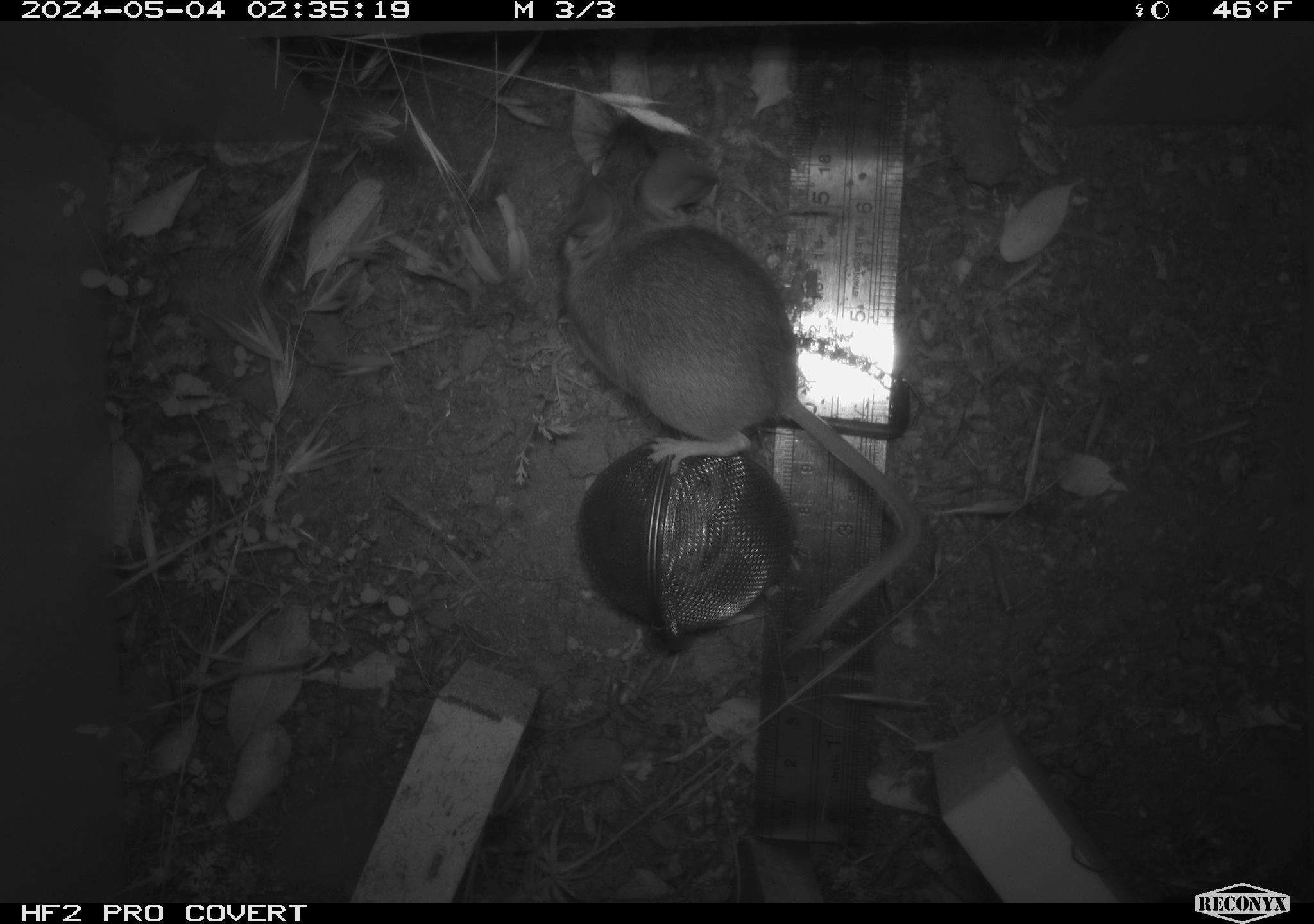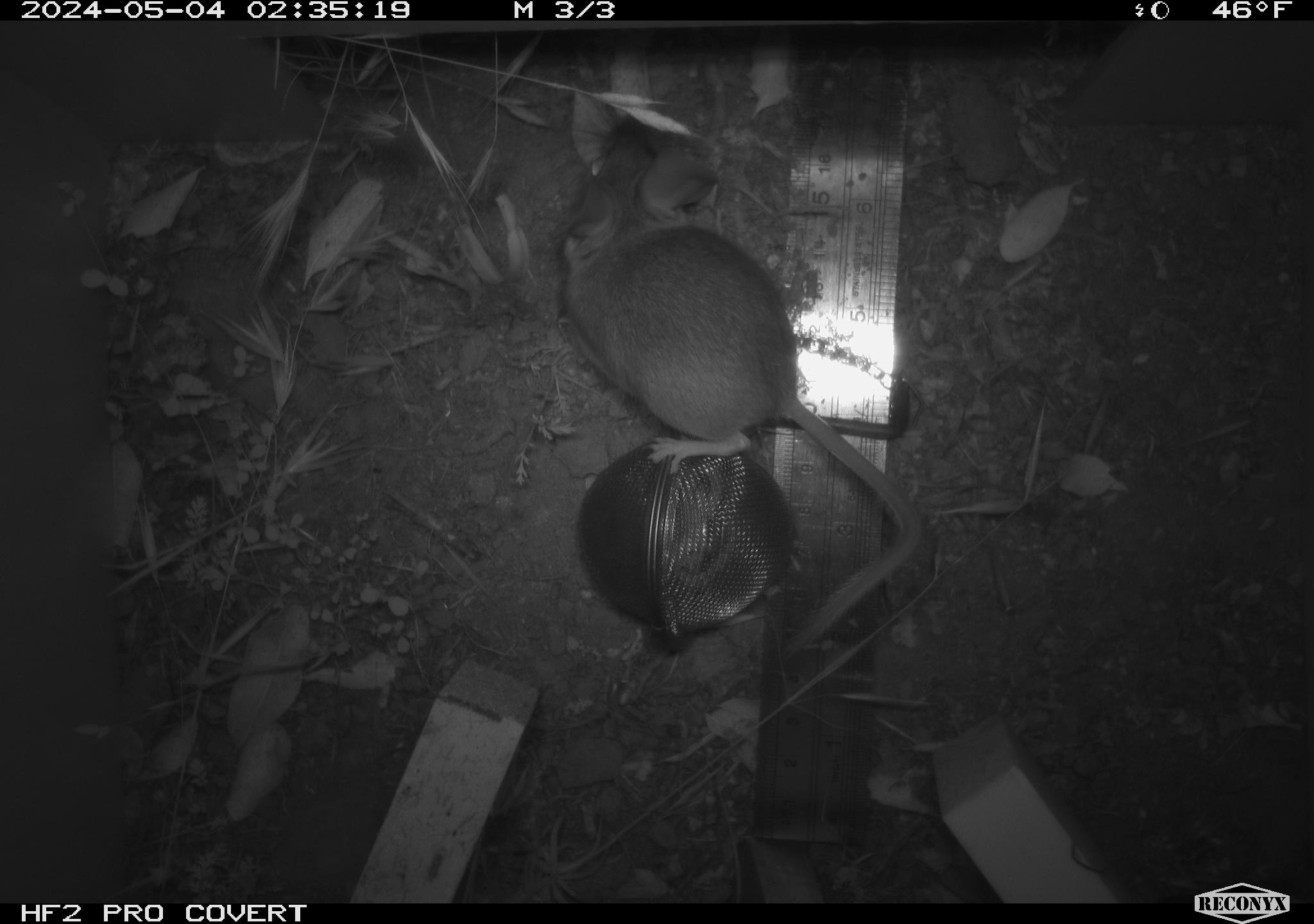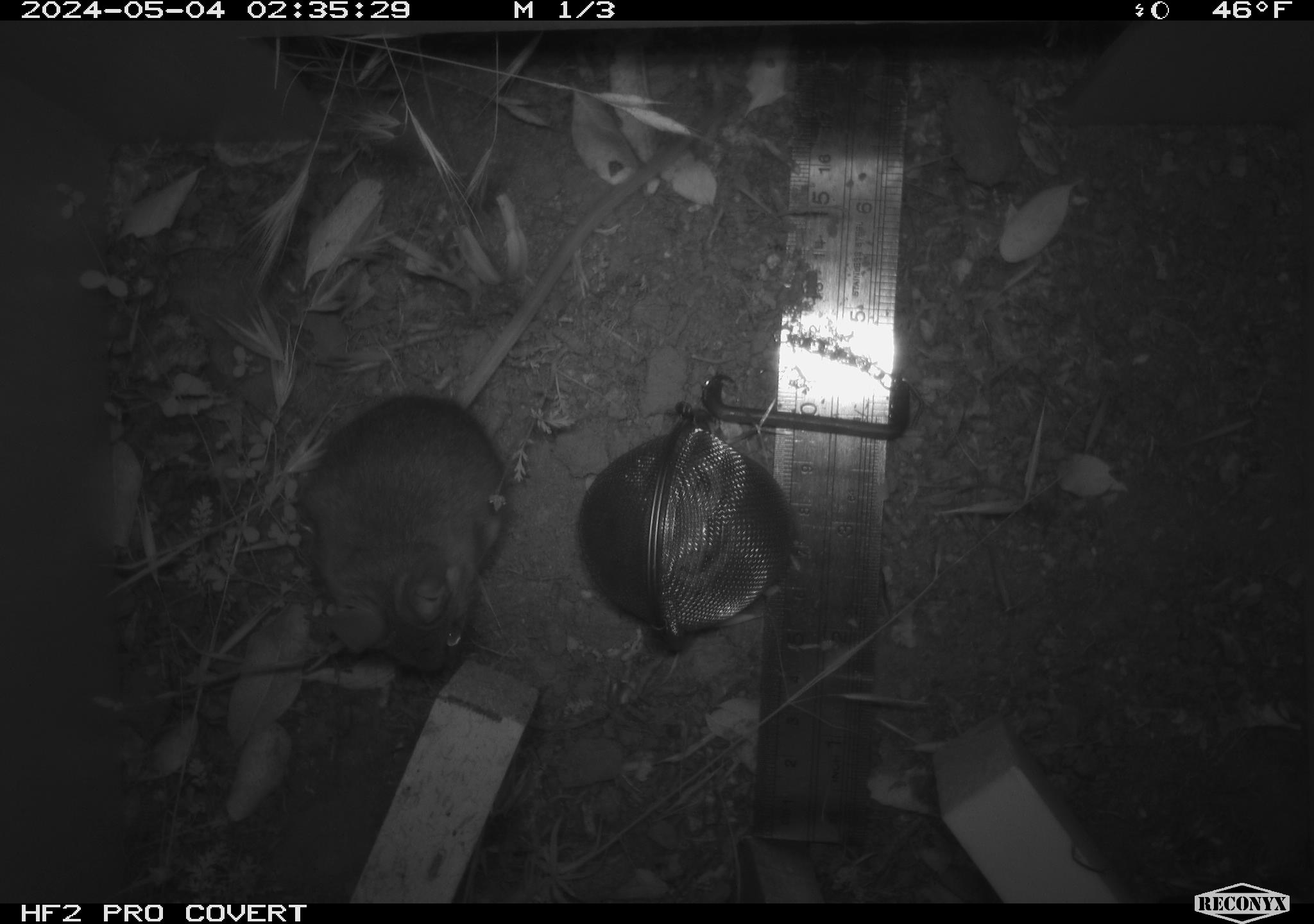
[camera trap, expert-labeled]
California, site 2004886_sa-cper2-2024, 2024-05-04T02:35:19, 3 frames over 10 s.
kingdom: Animalia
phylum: Chordata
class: Mammalia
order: Rodentia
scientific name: Rodentia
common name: rodent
Rodent (Rodentia).